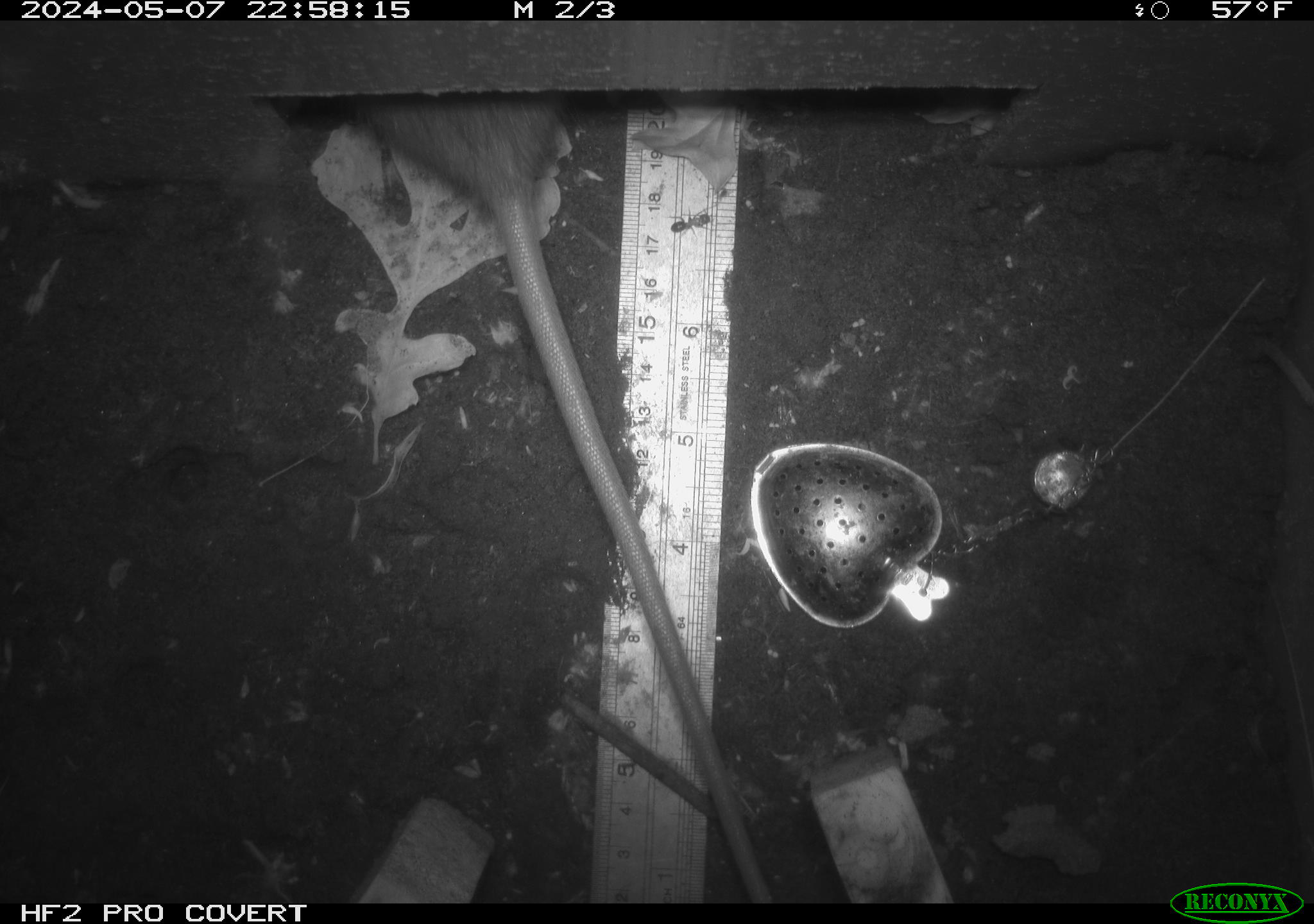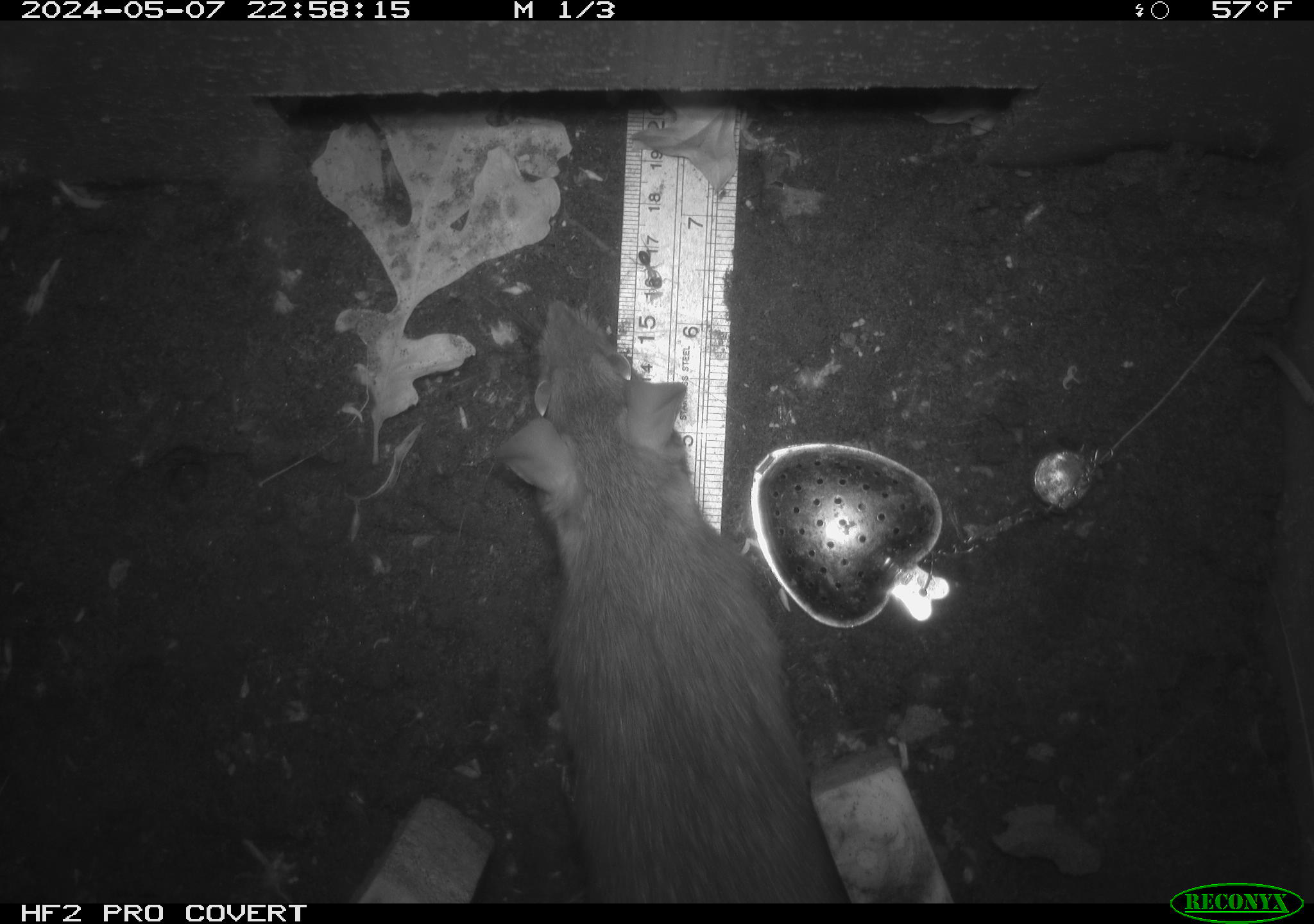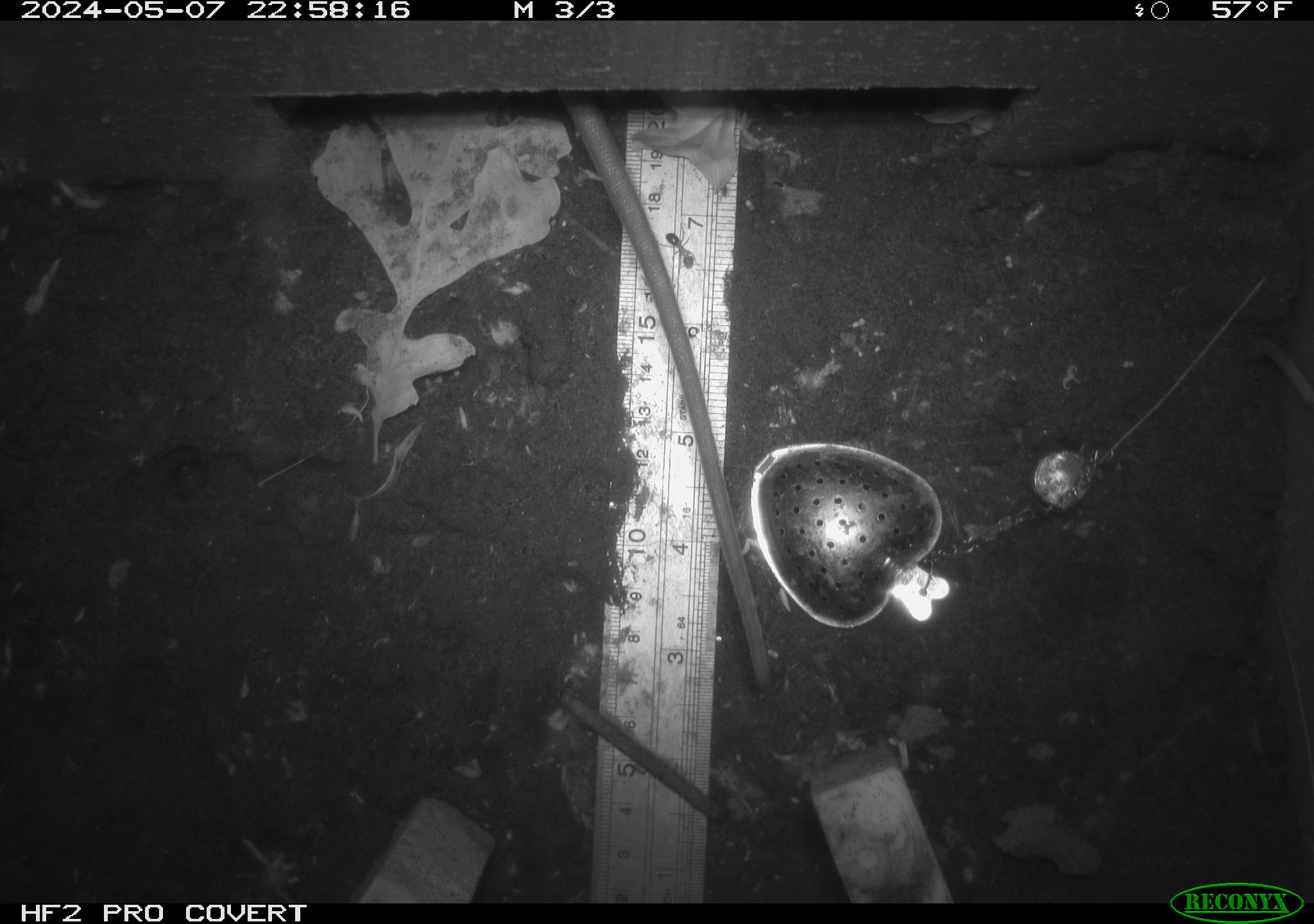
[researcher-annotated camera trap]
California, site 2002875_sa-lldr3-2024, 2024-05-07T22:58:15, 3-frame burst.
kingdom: Animalia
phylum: Chordata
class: Mammalia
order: Rodentia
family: Muridae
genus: Rattus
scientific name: Rattus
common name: rat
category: rattus species